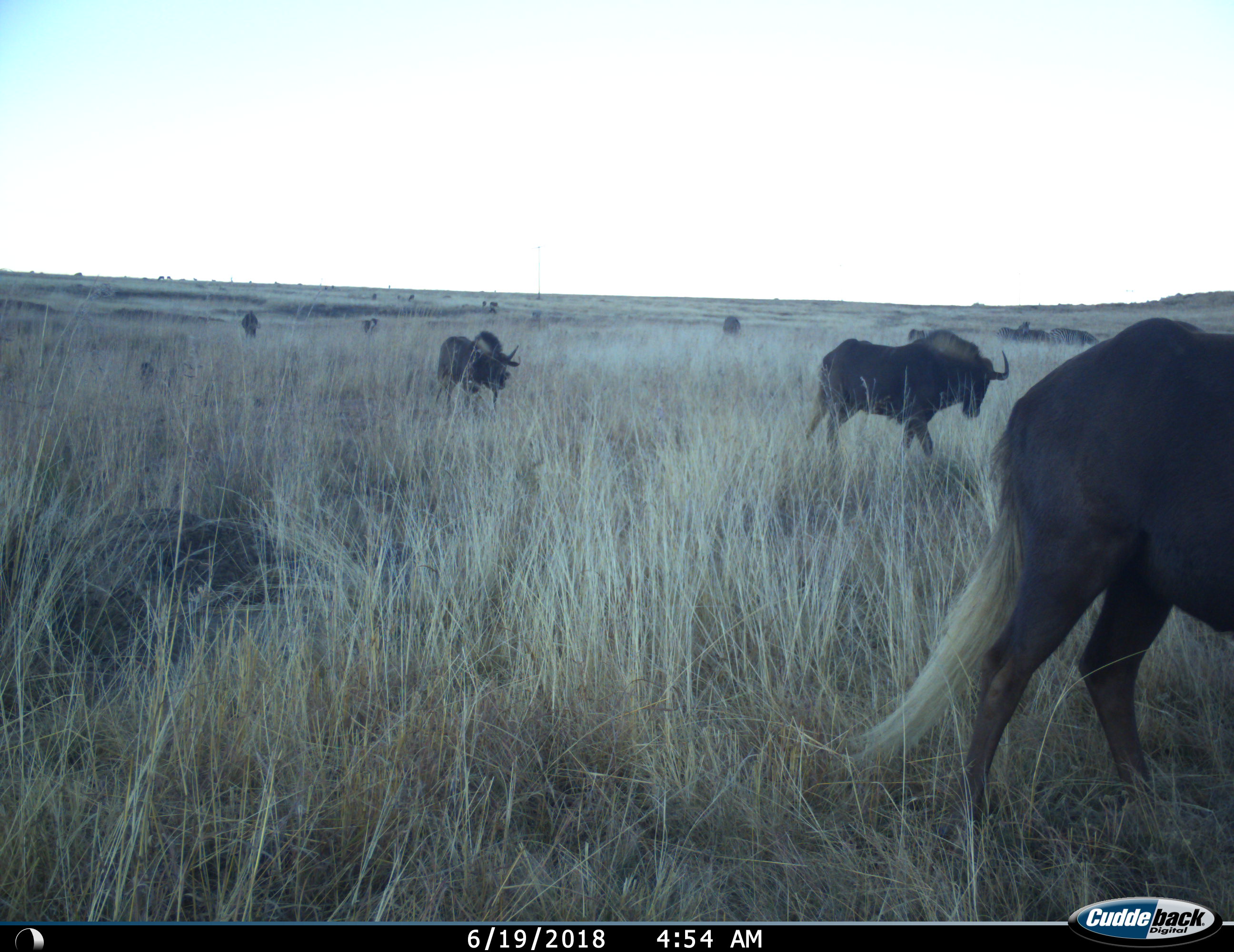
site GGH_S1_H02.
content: unidentified animal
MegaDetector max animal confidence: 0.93